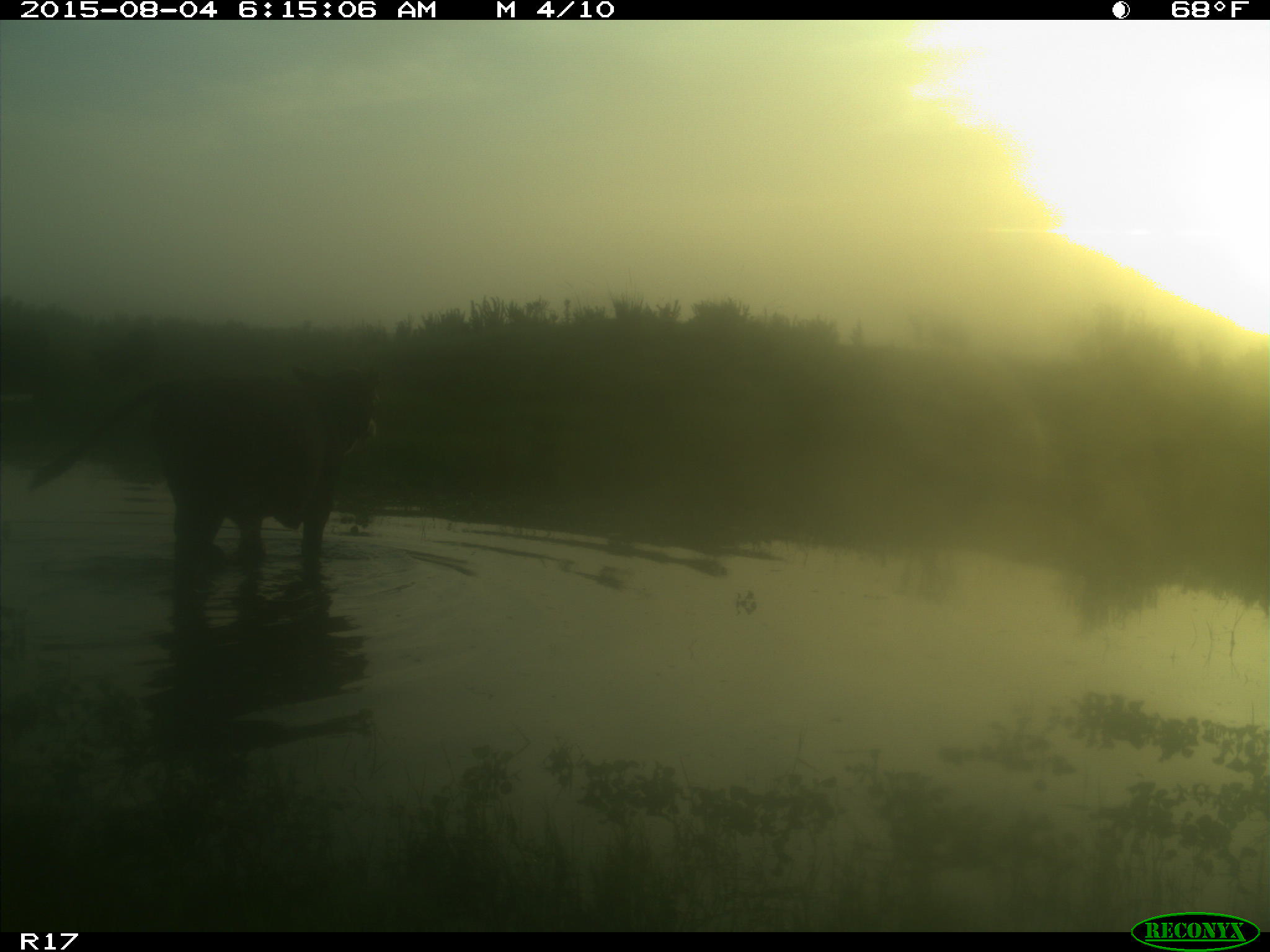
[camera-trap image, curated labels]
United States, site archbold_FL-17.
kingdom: Animalia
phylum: Chordata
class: Mammalia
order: Artiodactyla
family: Bovidae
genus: Bos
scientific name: Bos taurus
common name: domestic cow